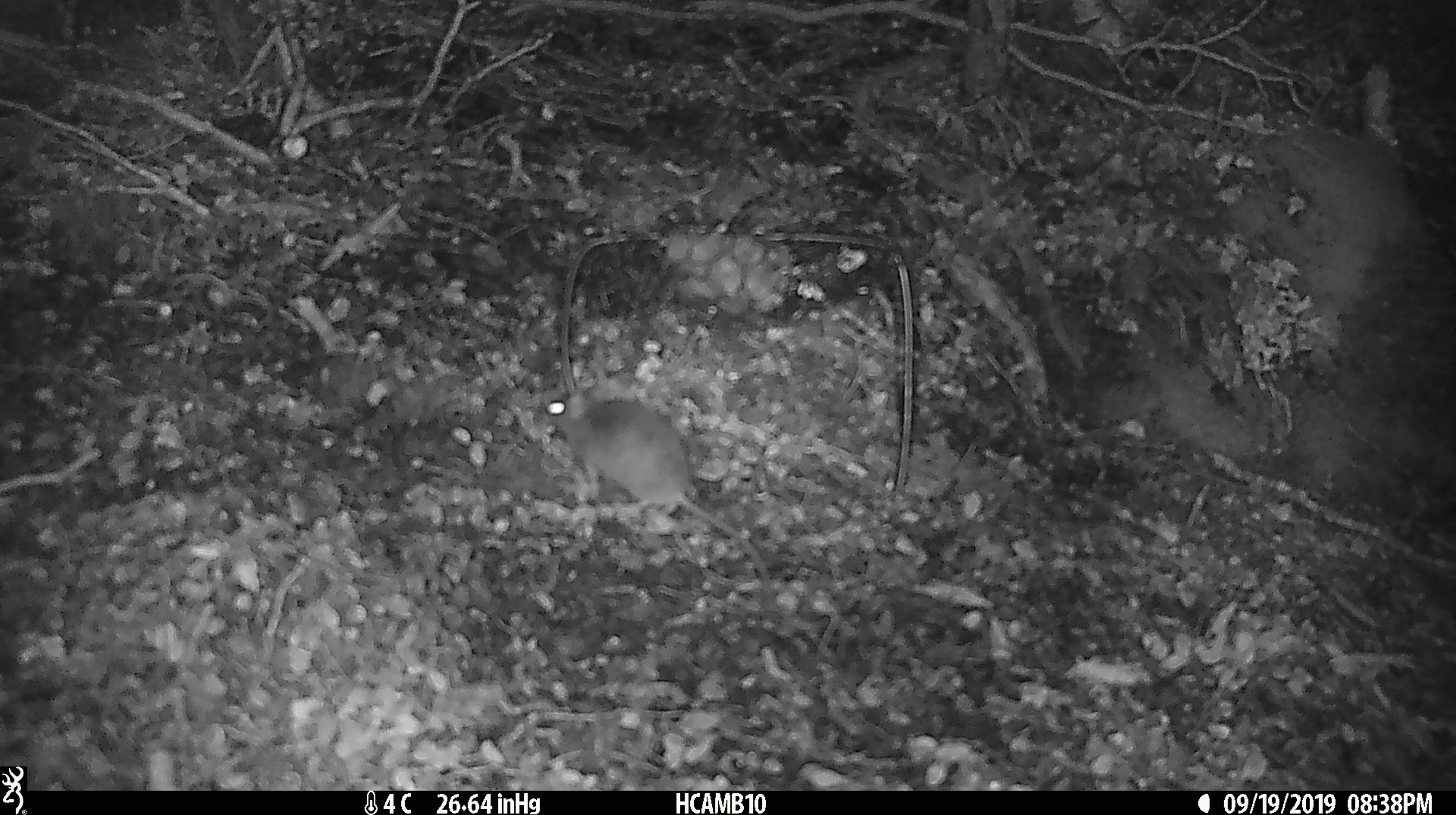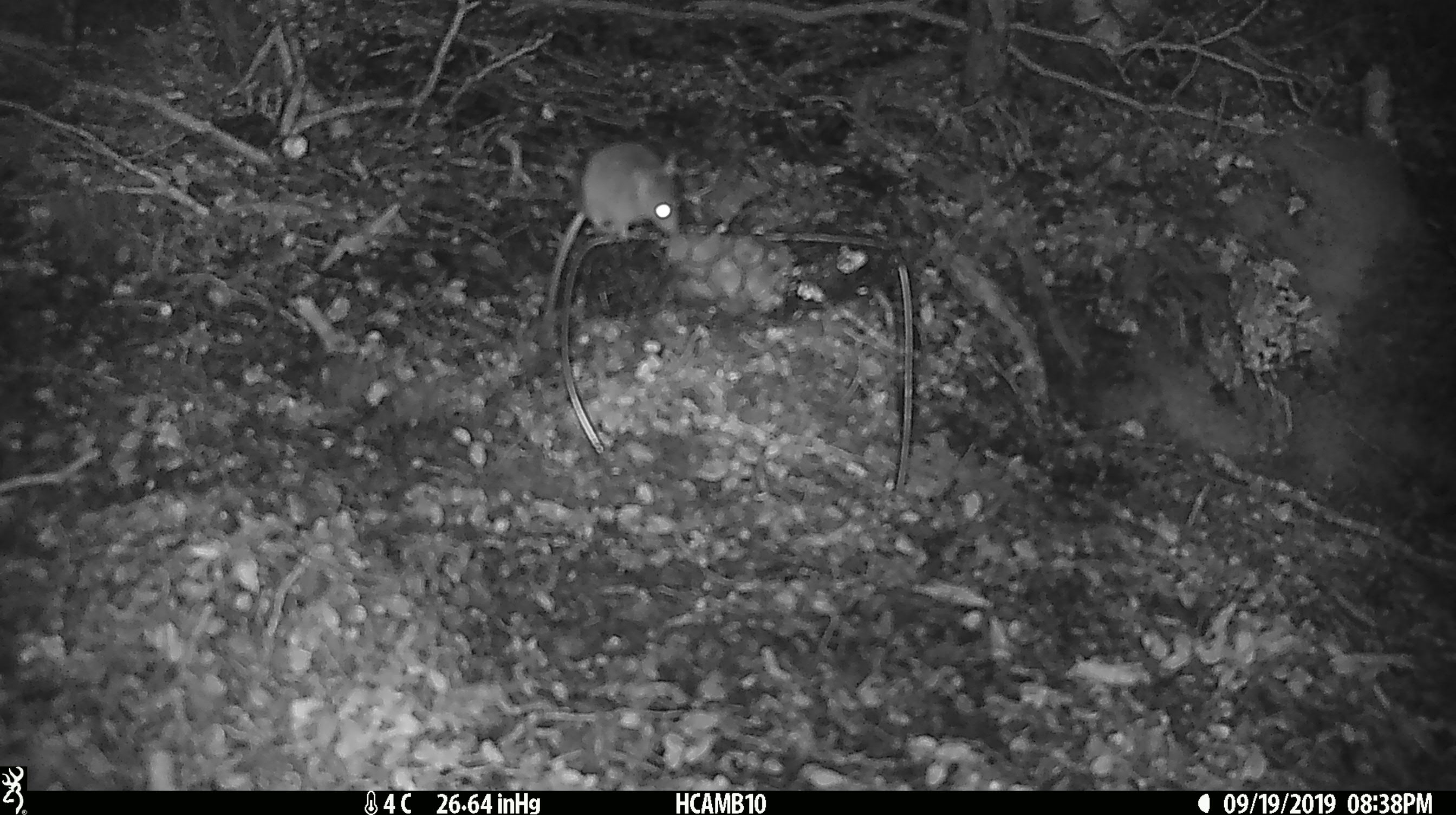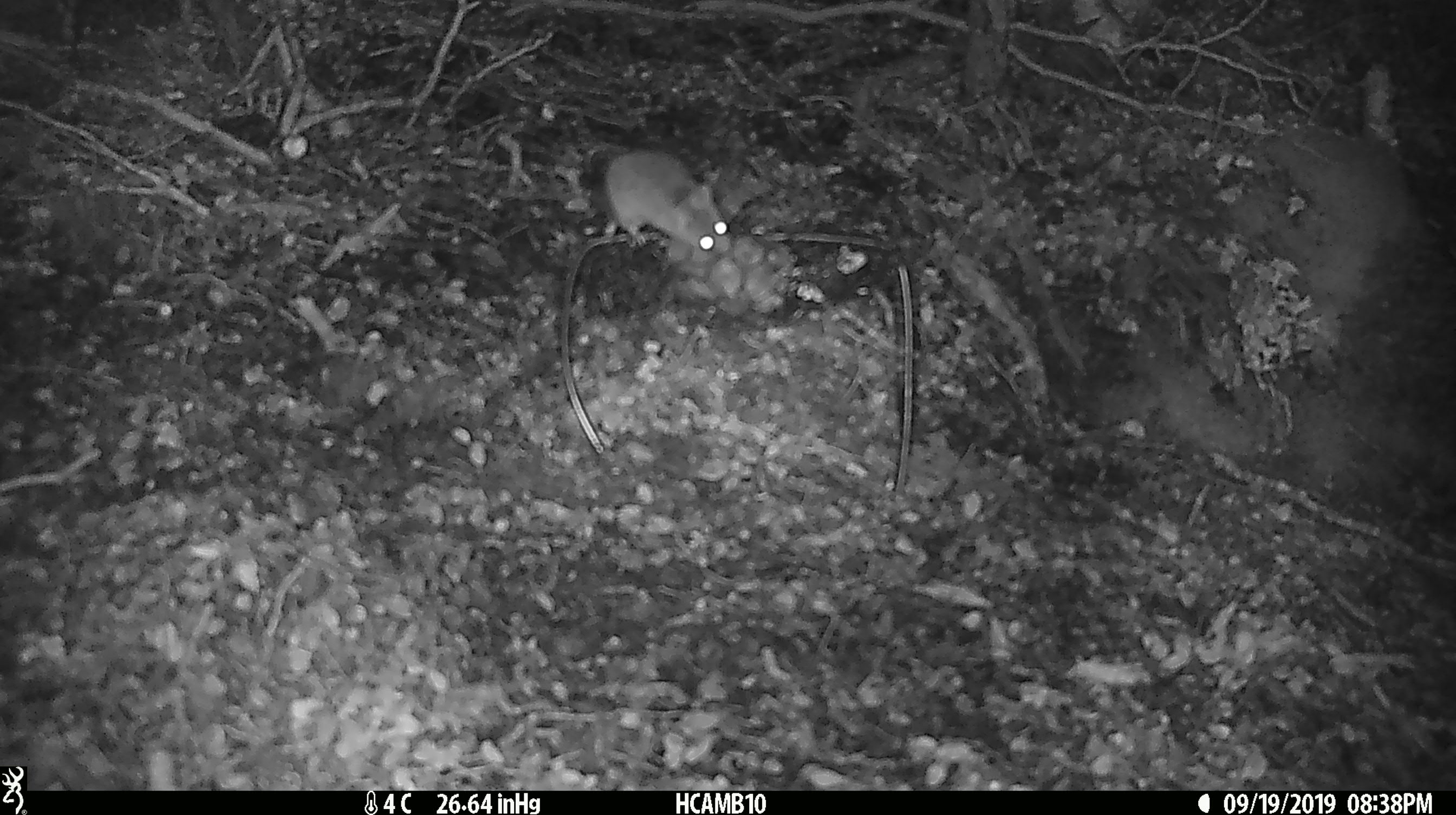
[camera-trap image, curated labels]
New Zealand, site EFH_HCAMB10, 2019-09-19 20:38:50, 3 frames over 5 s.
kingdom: Animalia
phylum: Chordata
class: Mammalia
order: Rodentia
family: Muridae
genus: Mus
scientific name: Mus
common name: mouse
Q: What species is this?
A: Mouse (Mus).